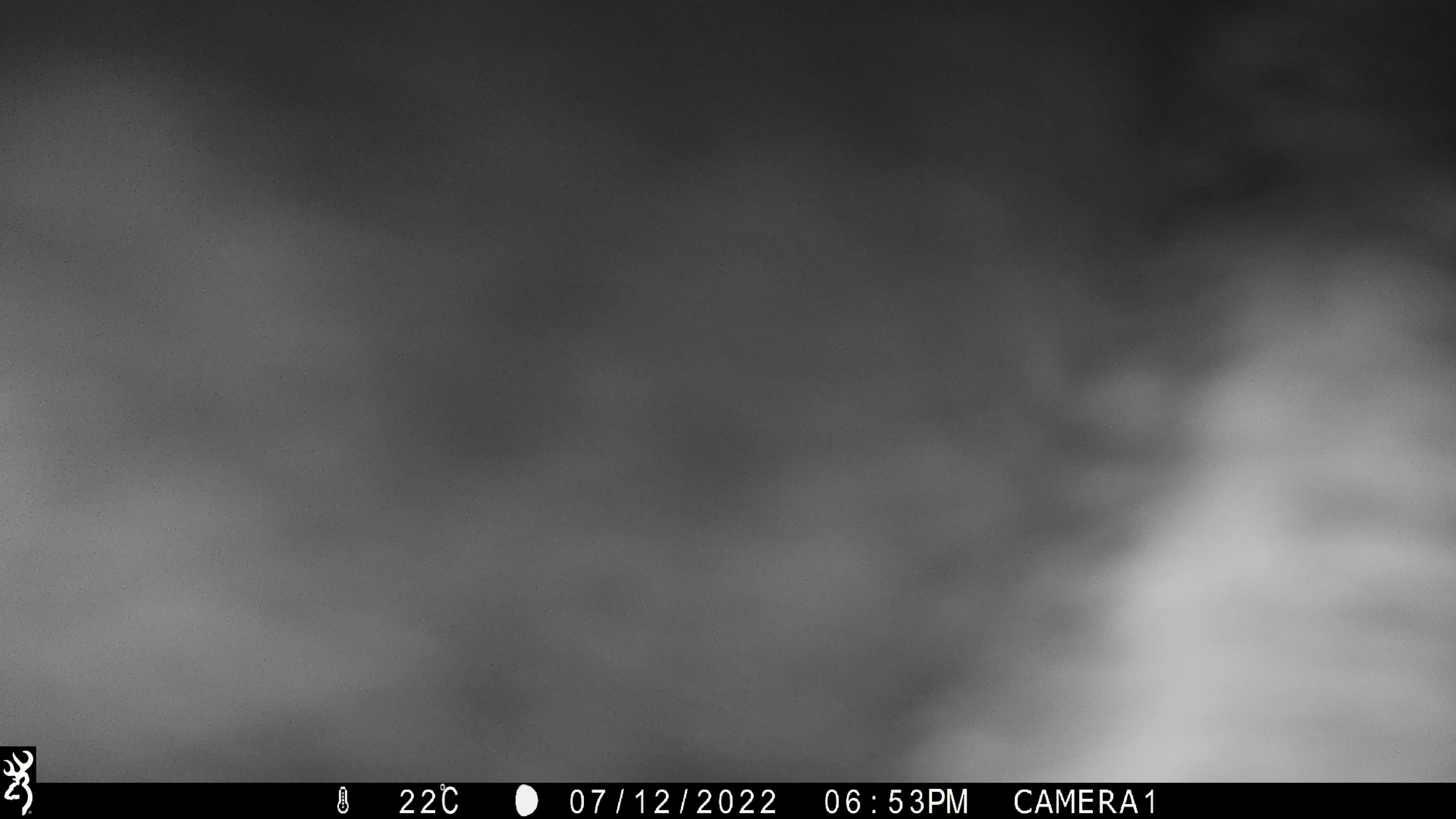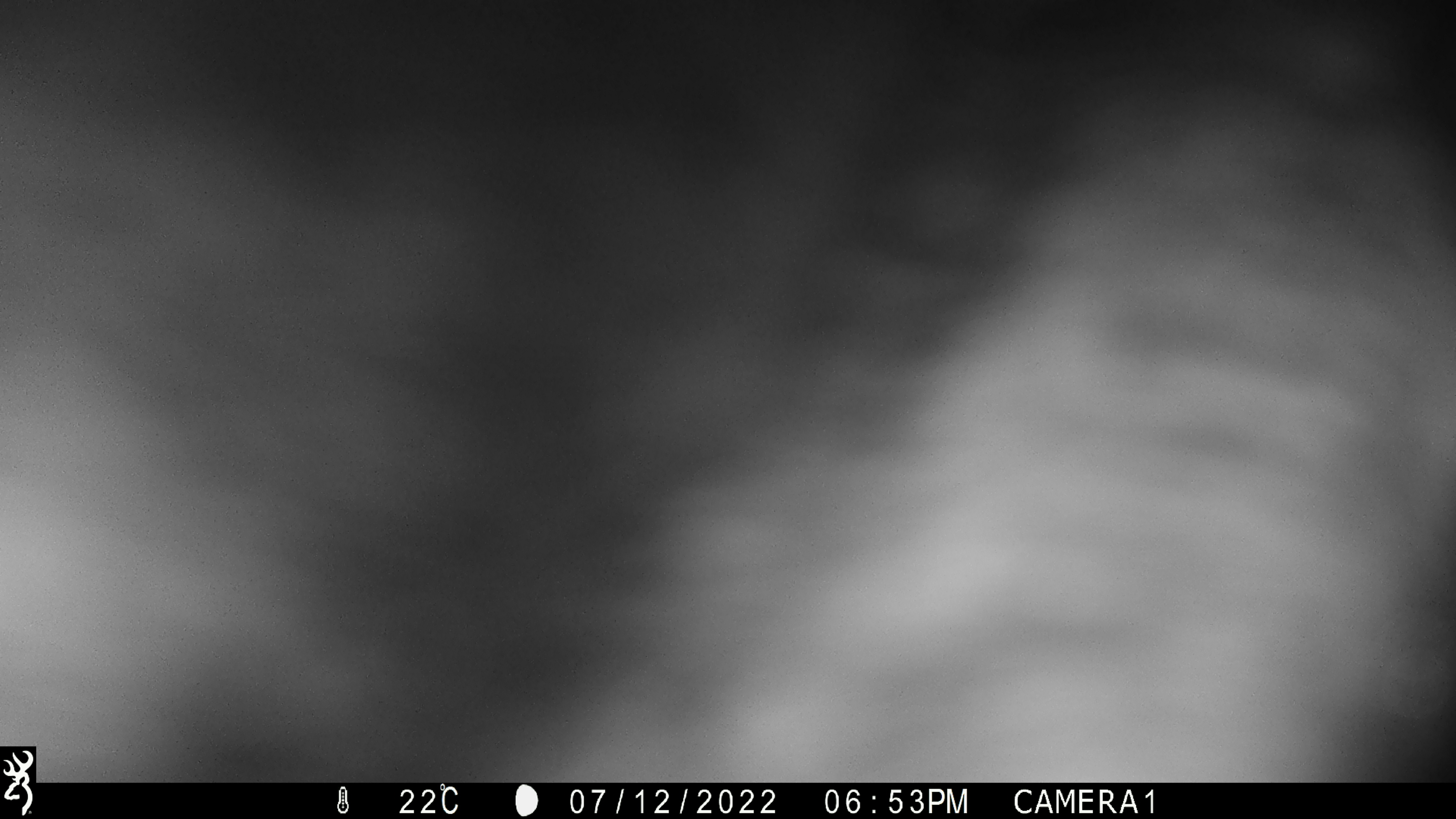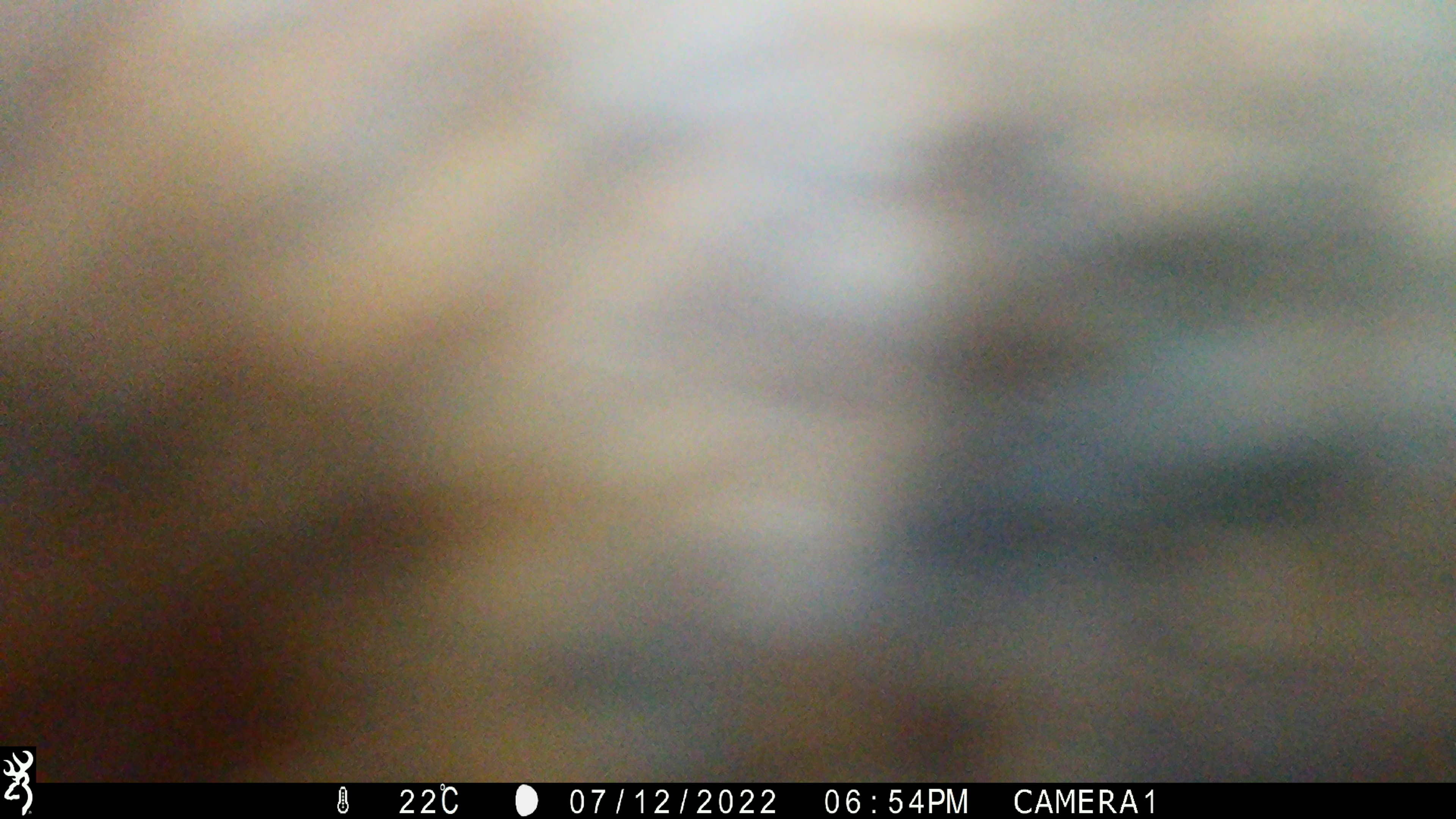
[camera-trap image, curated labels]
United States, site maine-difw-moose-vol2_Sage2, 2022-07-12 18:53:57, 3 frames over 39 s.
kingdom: Animalia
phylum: Chordata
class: Mammalia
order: Artiodactyla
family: Cervidae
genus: Alces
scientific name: Alces alces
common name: moose